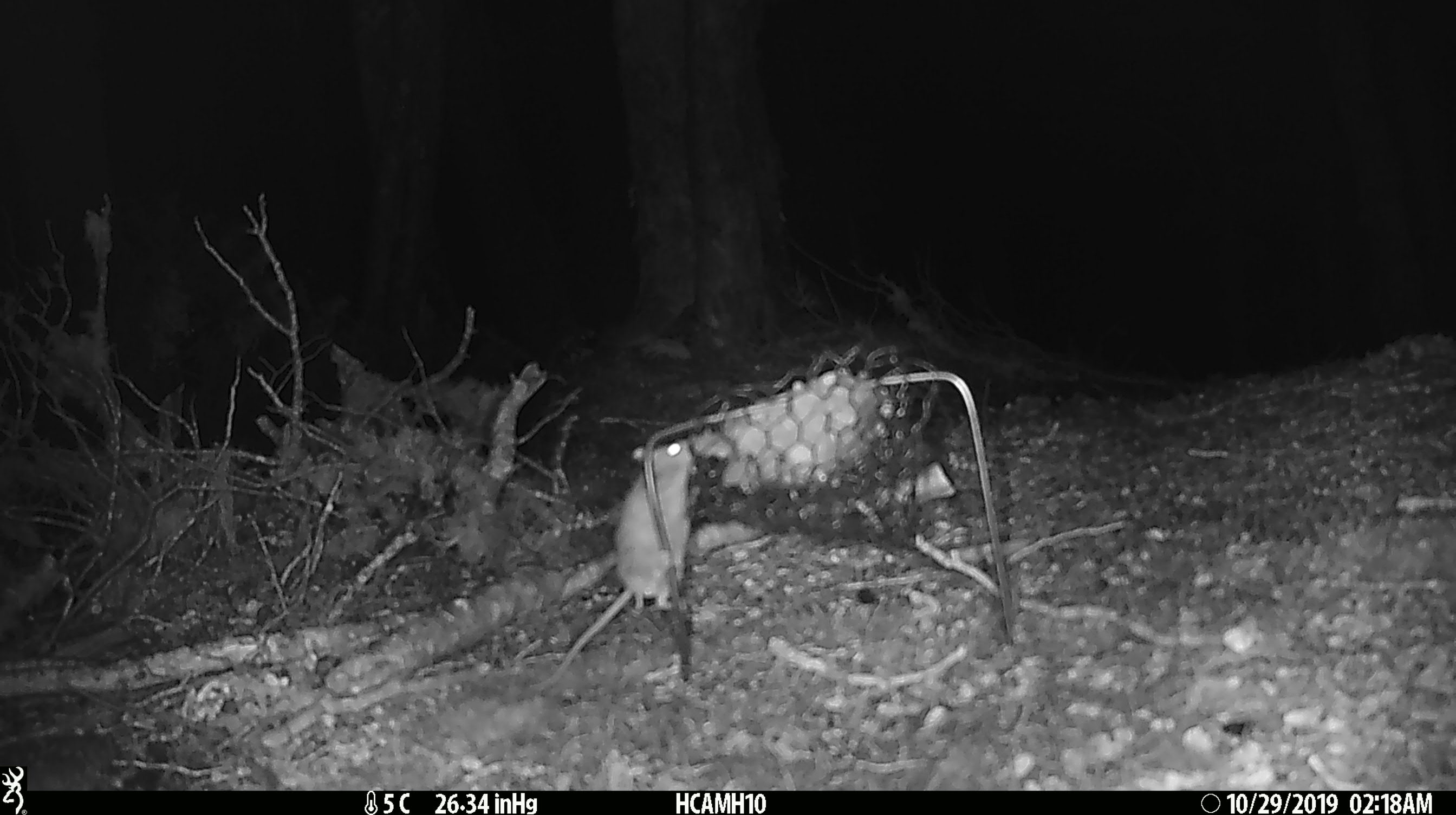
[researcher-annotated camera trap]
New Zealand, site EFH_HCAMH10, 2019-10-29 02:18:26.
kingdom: Animalia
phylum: Chordata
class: Mammalia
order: Rodentia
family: Muridae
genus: Mus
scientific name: Mus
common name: mouse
Mouse (Mus).